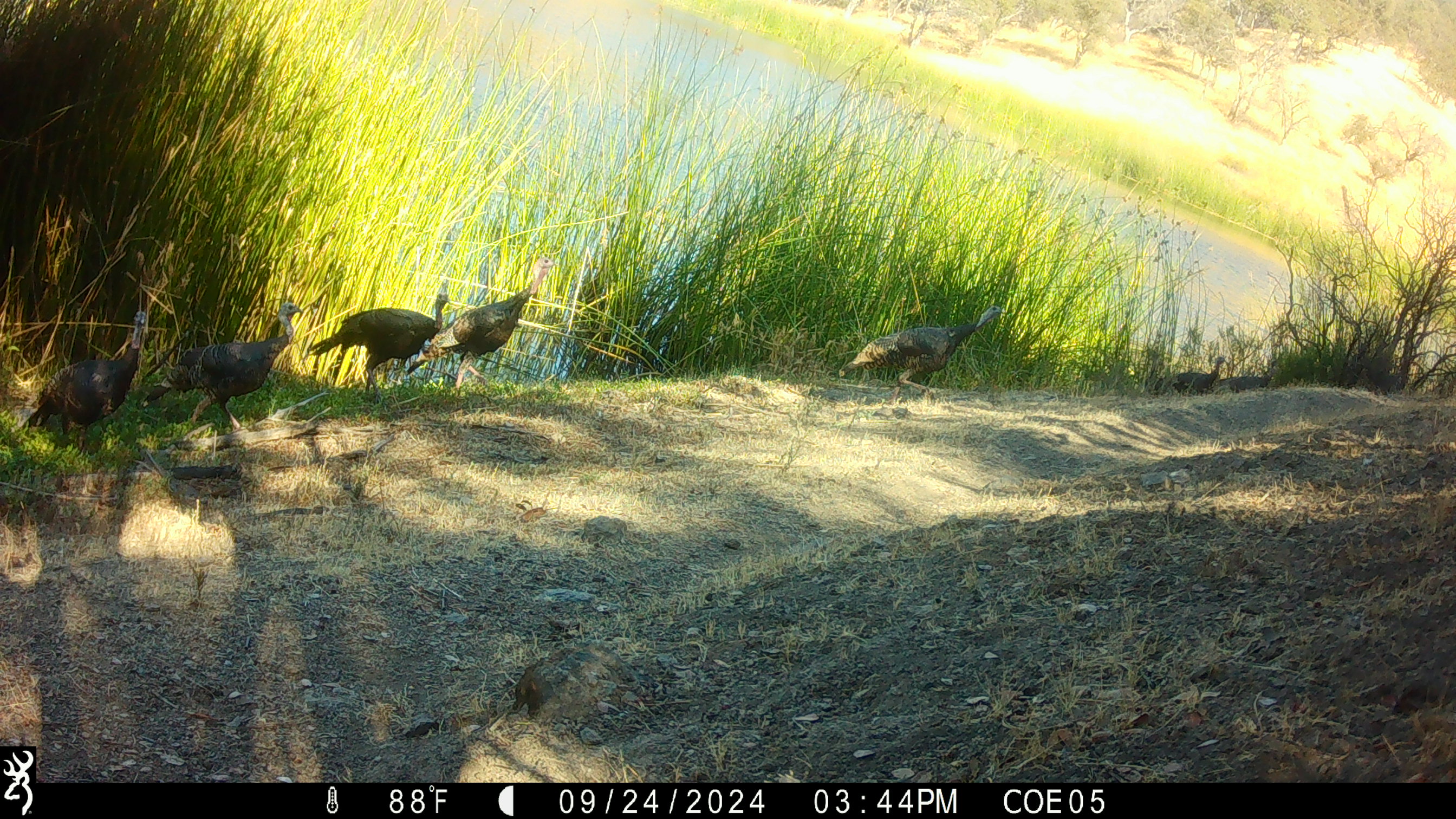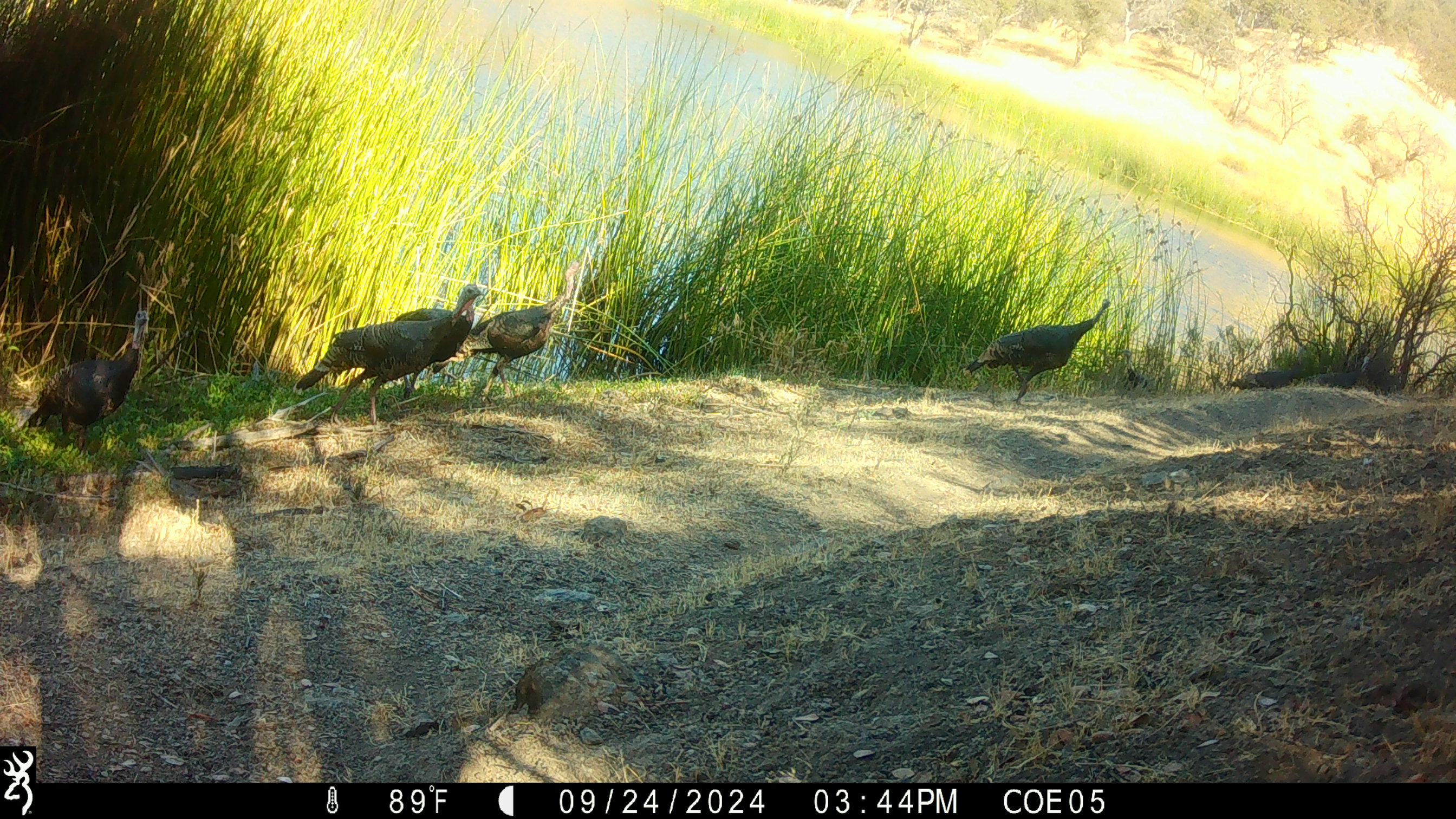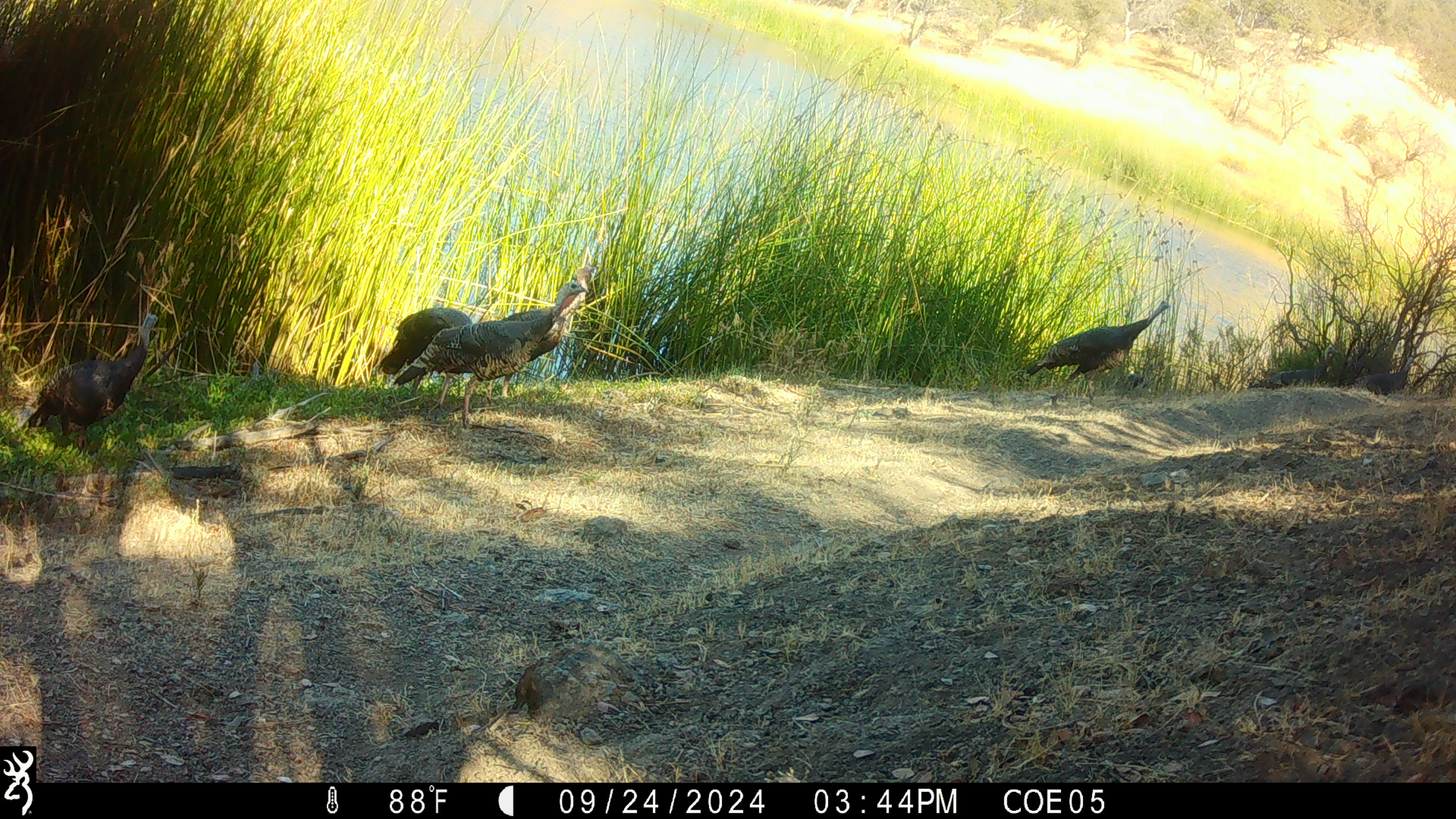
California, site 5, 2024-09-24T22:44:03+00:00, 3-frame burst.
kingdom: Animalia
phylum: Chordata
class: Aves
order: Galliformes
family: Phasianidae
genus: Meleagris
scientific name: Meleagris gallopavo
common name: turkey